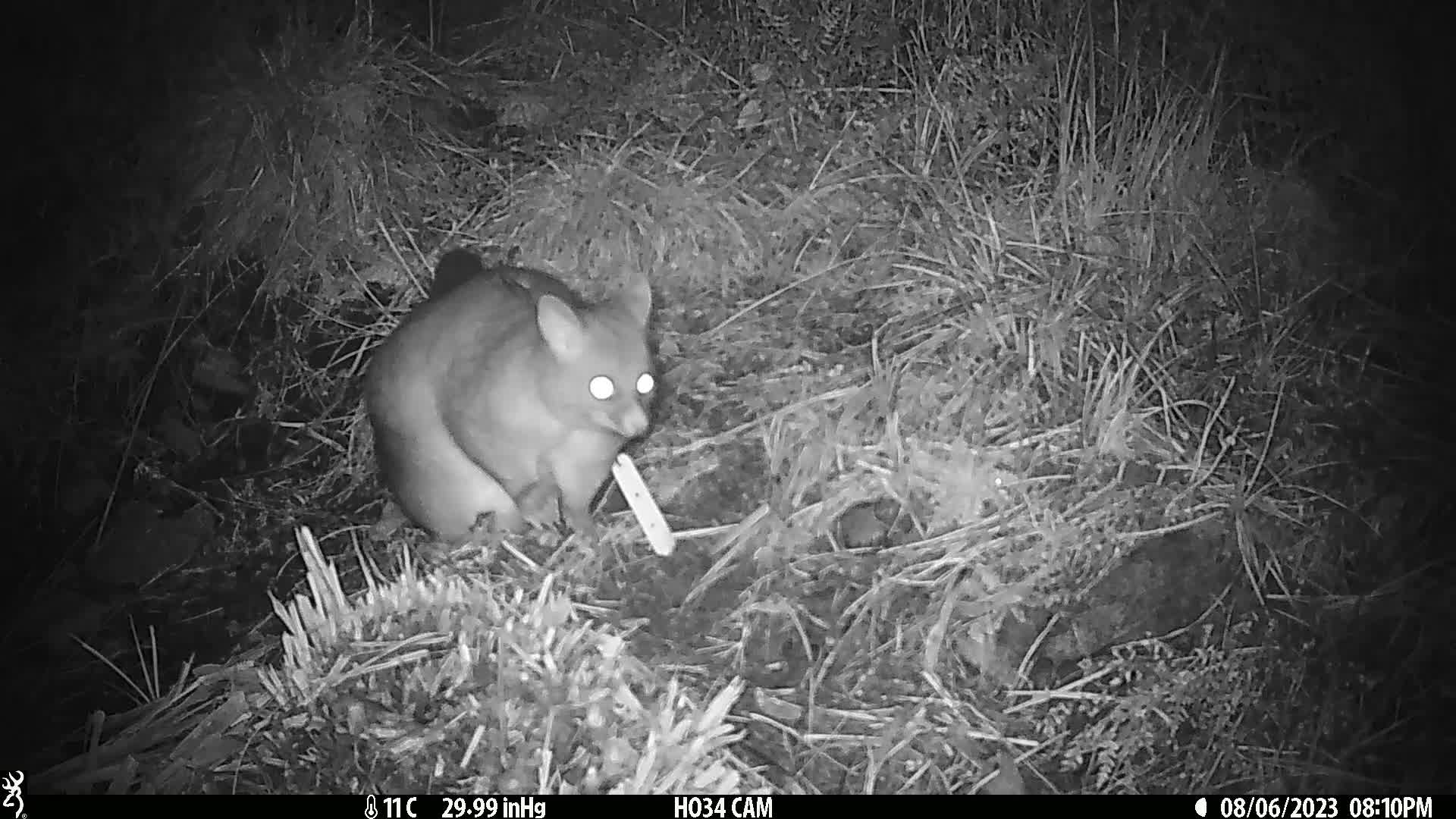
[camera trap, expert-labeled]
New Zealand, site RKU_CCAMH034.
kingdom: Animalia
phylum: Chordata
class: Mammalia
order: Diprotodontia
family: Phalangeridae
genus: Trichosurus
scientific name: Trichosurus vulpecula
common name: common brushtail possum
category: possum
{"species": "possum (common brushtail possum) (Trichosurus vulpecula)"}